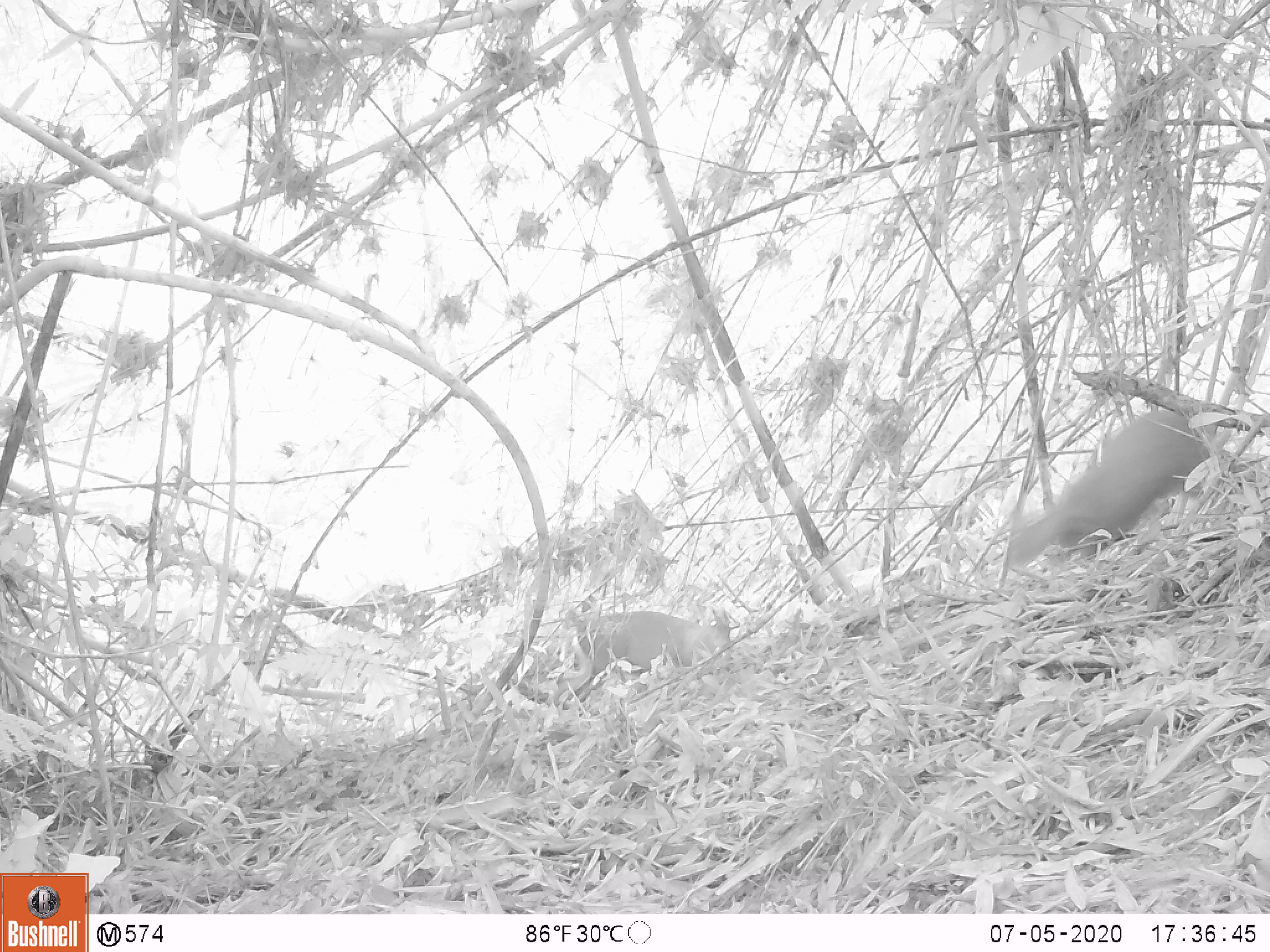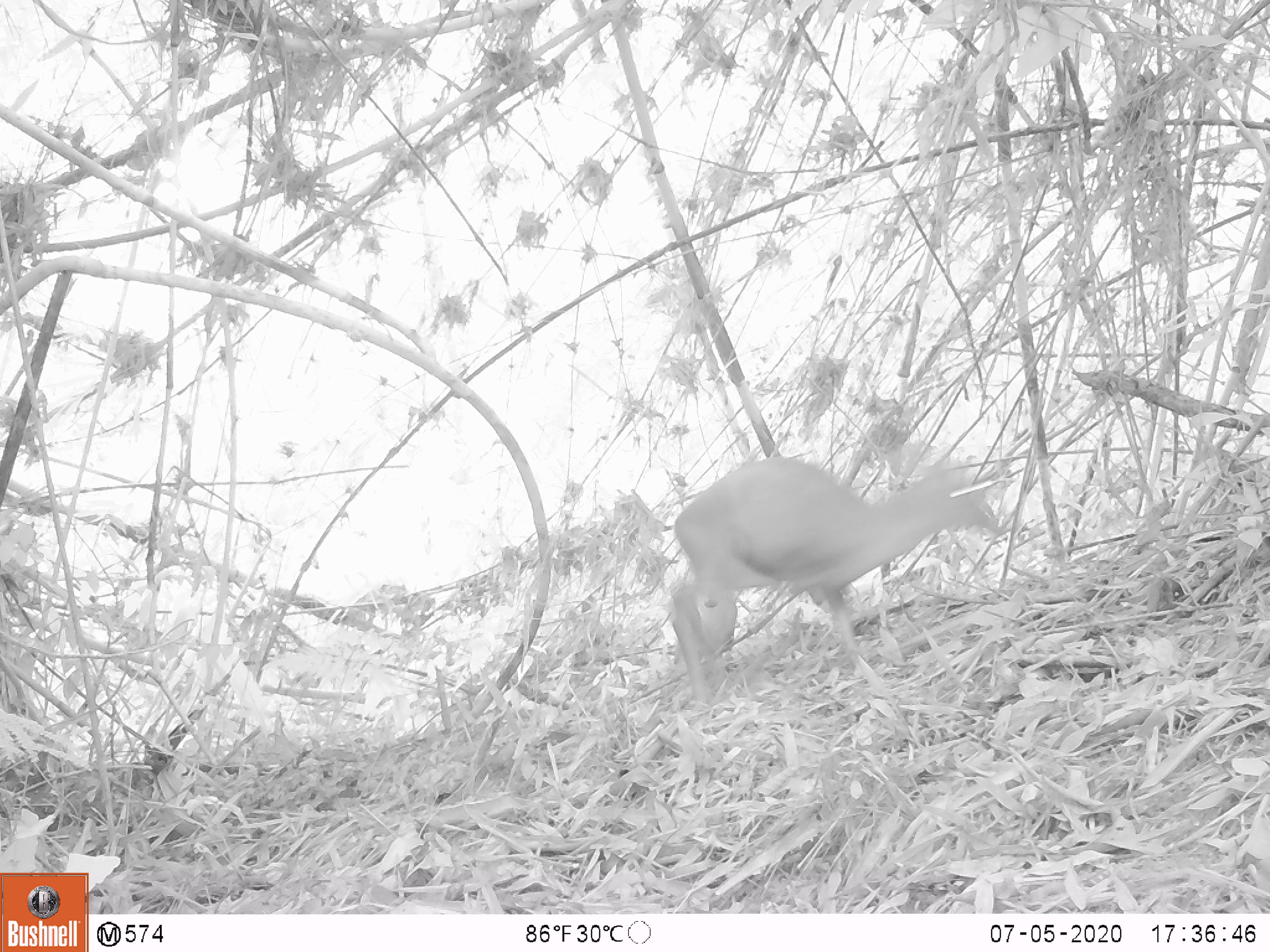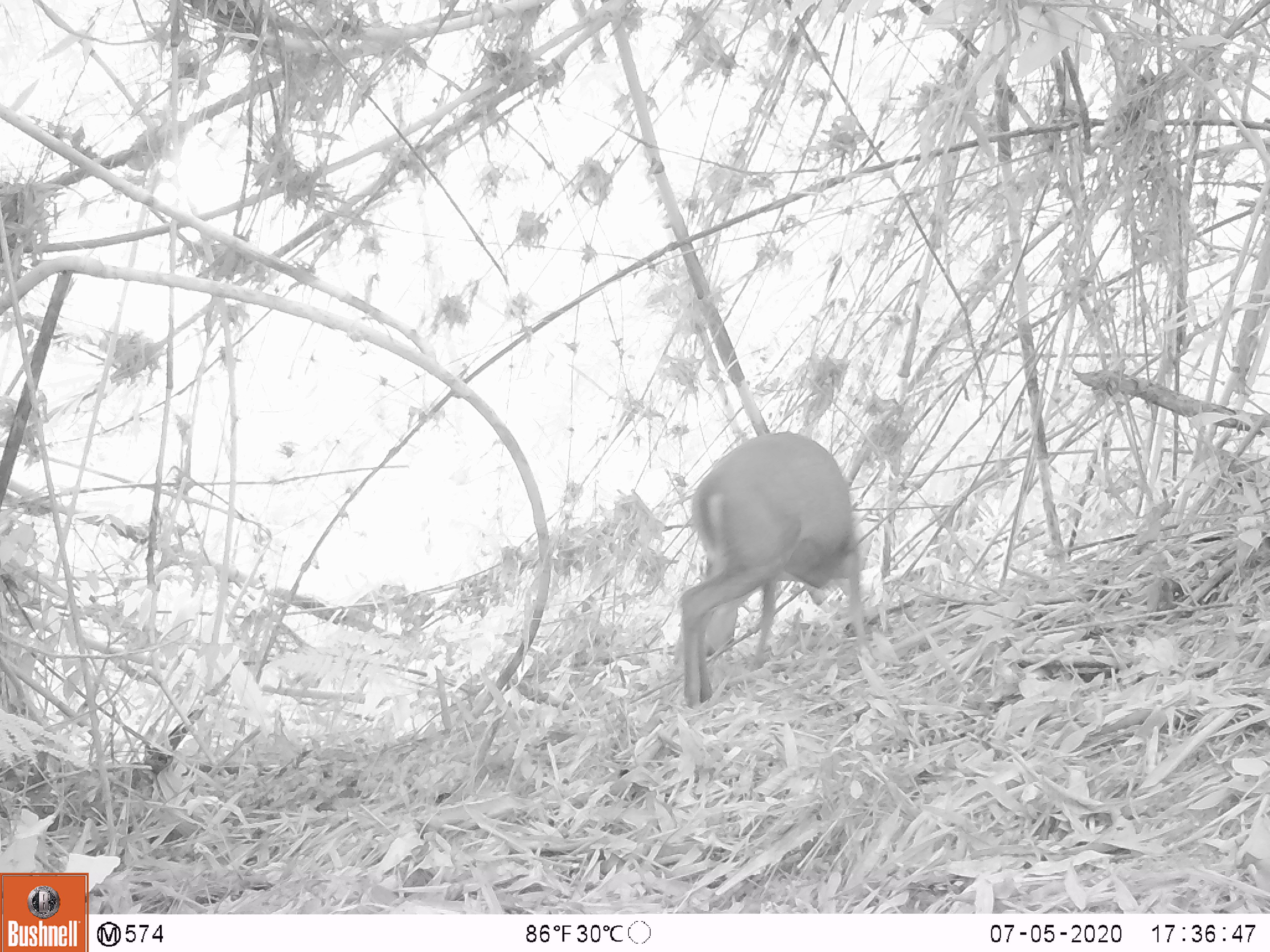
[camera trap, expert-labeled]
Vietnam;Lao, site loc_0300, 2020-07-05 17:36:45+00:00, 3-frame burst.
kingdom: Animalia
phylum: Chordata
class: Mammalia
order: Artiodactyla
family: Cervidae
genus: Muntiacus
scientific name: Muntiacus rooseveltorum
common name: roosevelt's muntjac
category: roosevelts muntjac group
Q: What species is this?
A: Roosevelts muntjac group (roosevelt's muntjac) (Muntiacus rooseveltorum).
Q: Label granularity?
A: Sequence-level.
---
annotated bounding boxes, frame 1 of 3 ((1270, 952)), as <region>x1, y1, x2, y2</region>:
roosevelts muntjac group: <region>999, 408, 1251, 574</region>; <region>546, 608, 730, 707</region>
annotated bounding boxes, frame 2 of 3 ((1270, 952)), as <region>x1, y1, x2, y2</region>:
roosevelts muntjac group: <region>667, 454, 1003, 694</region>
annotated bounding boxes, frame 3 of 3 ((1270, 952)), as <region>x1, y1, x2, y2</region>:
roosevelts muntjac group: <region>676, 431, 870, 706</region>